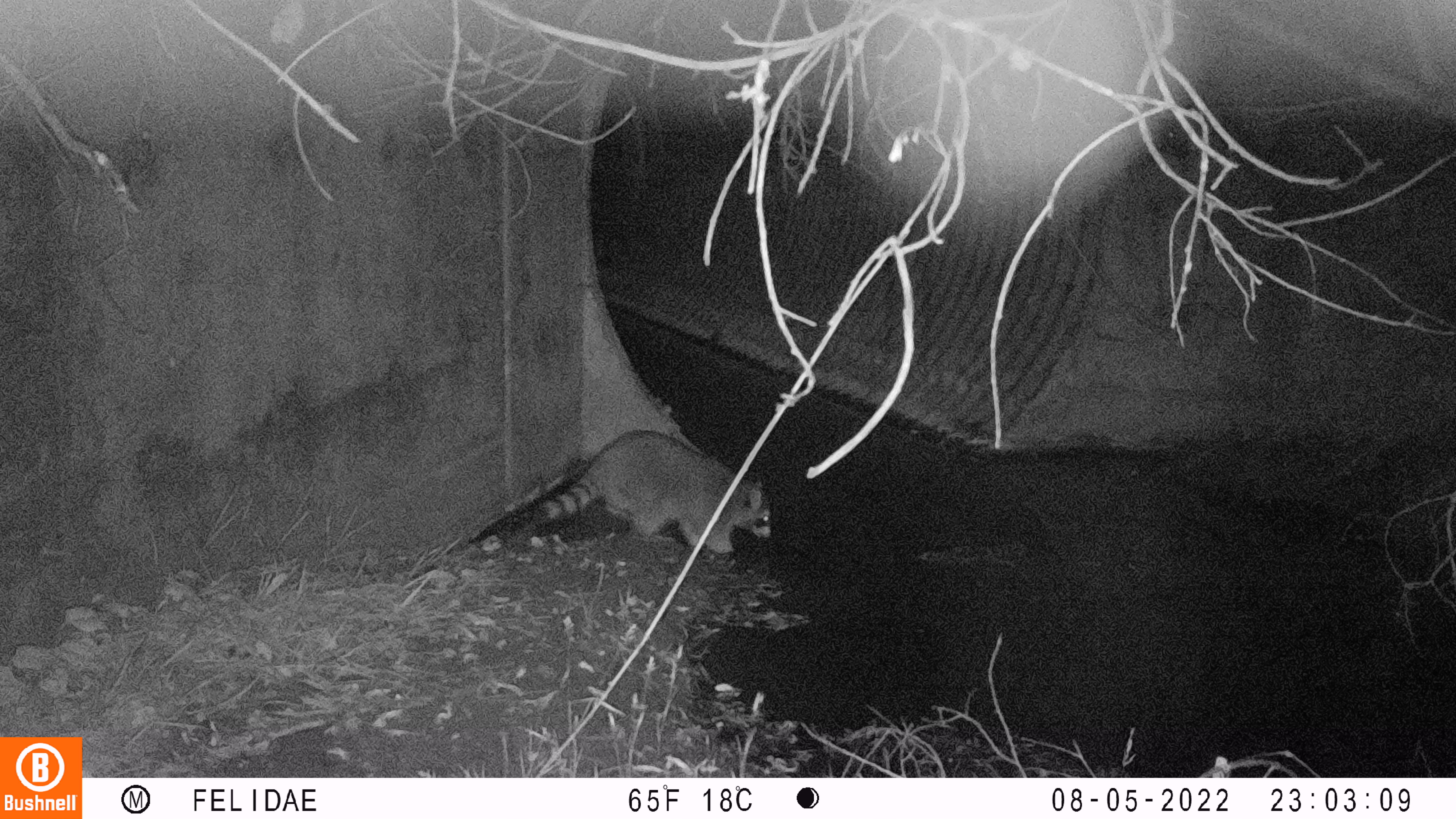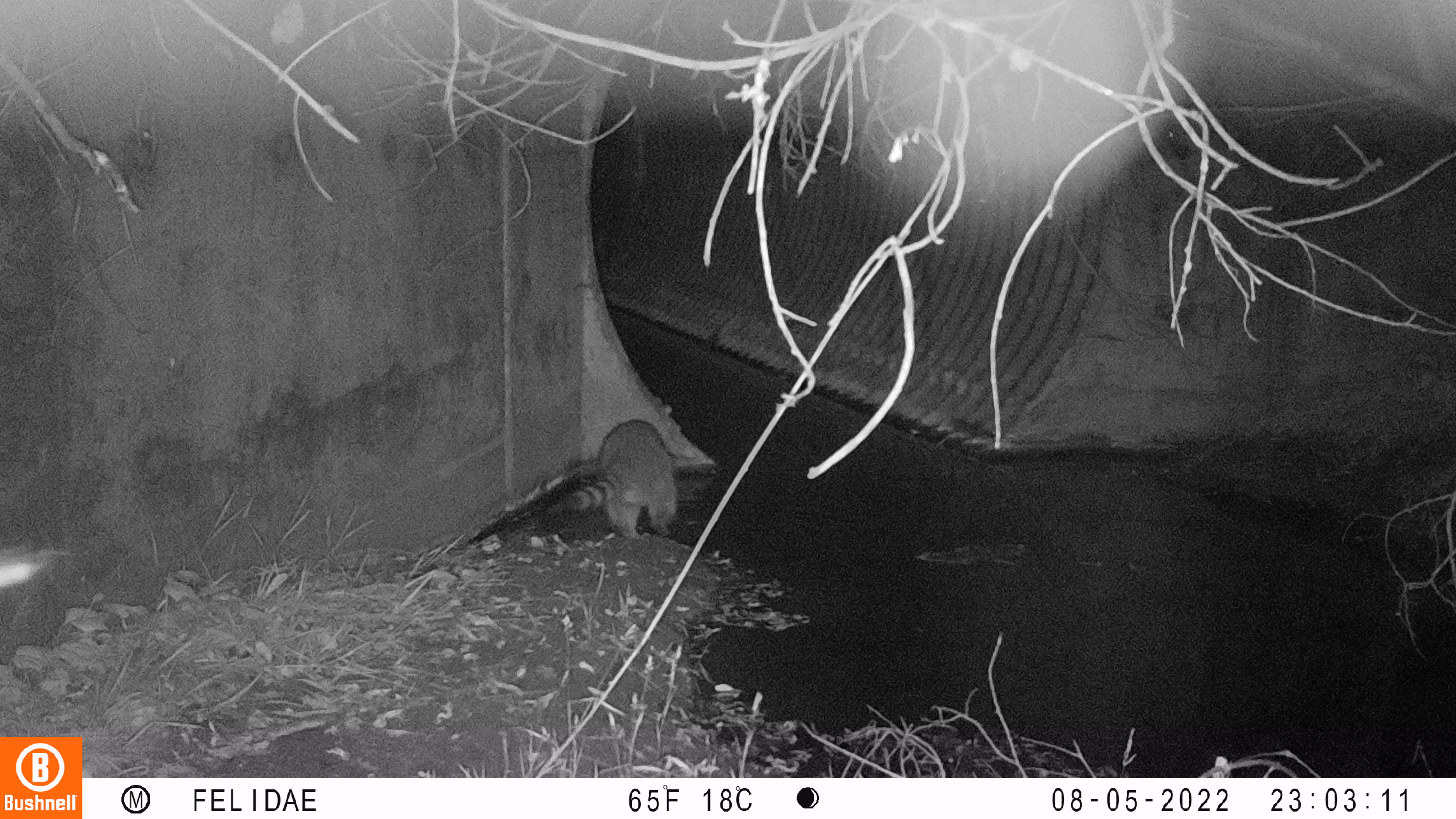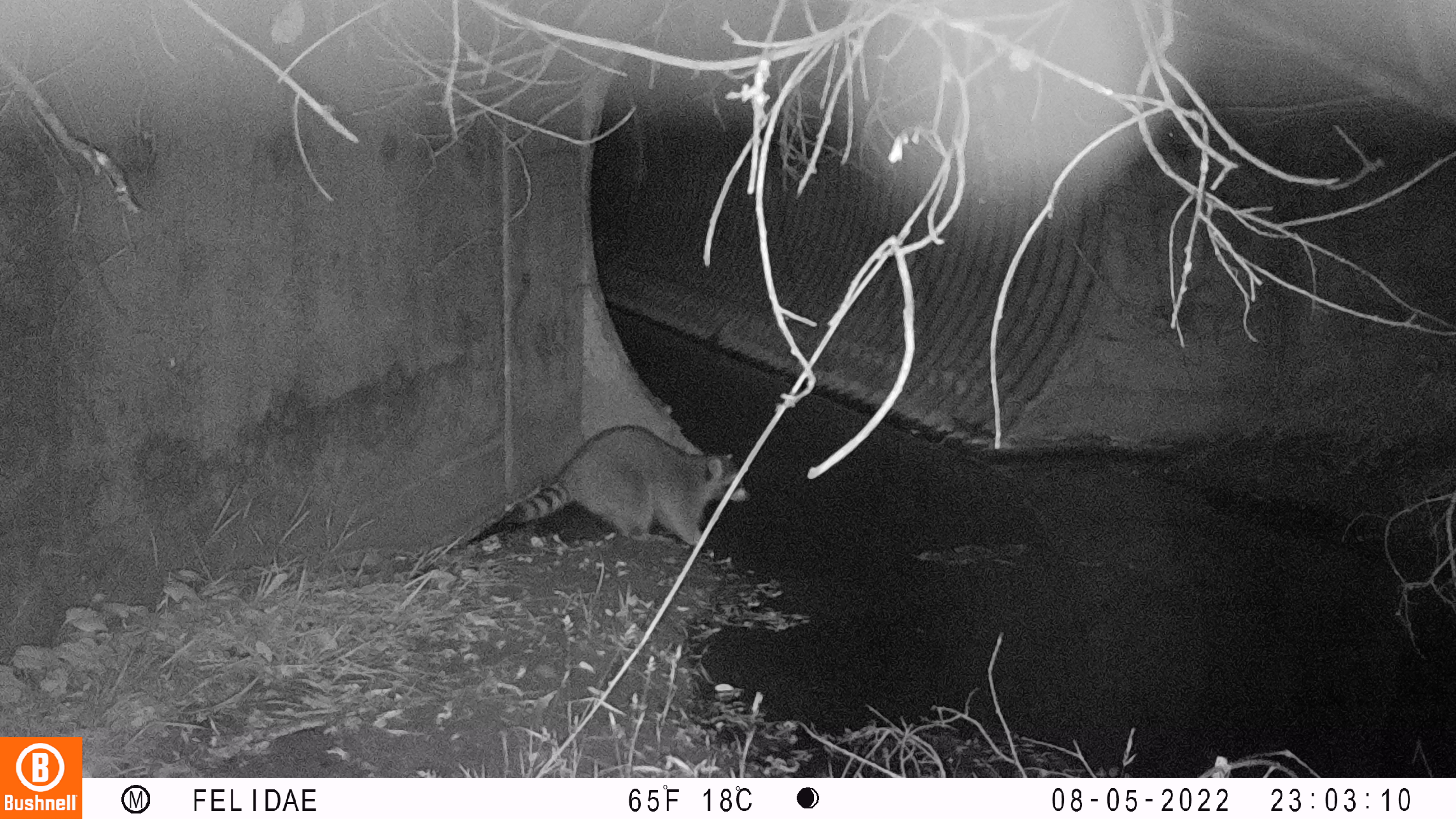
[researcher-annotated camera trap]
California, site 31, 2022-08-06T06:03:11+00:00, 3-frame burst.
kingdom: Animalia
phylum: Chordata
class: Mammalia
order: Carnivora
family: Procyonidae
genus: Procyon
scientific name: Procyon lotor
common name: raccoon